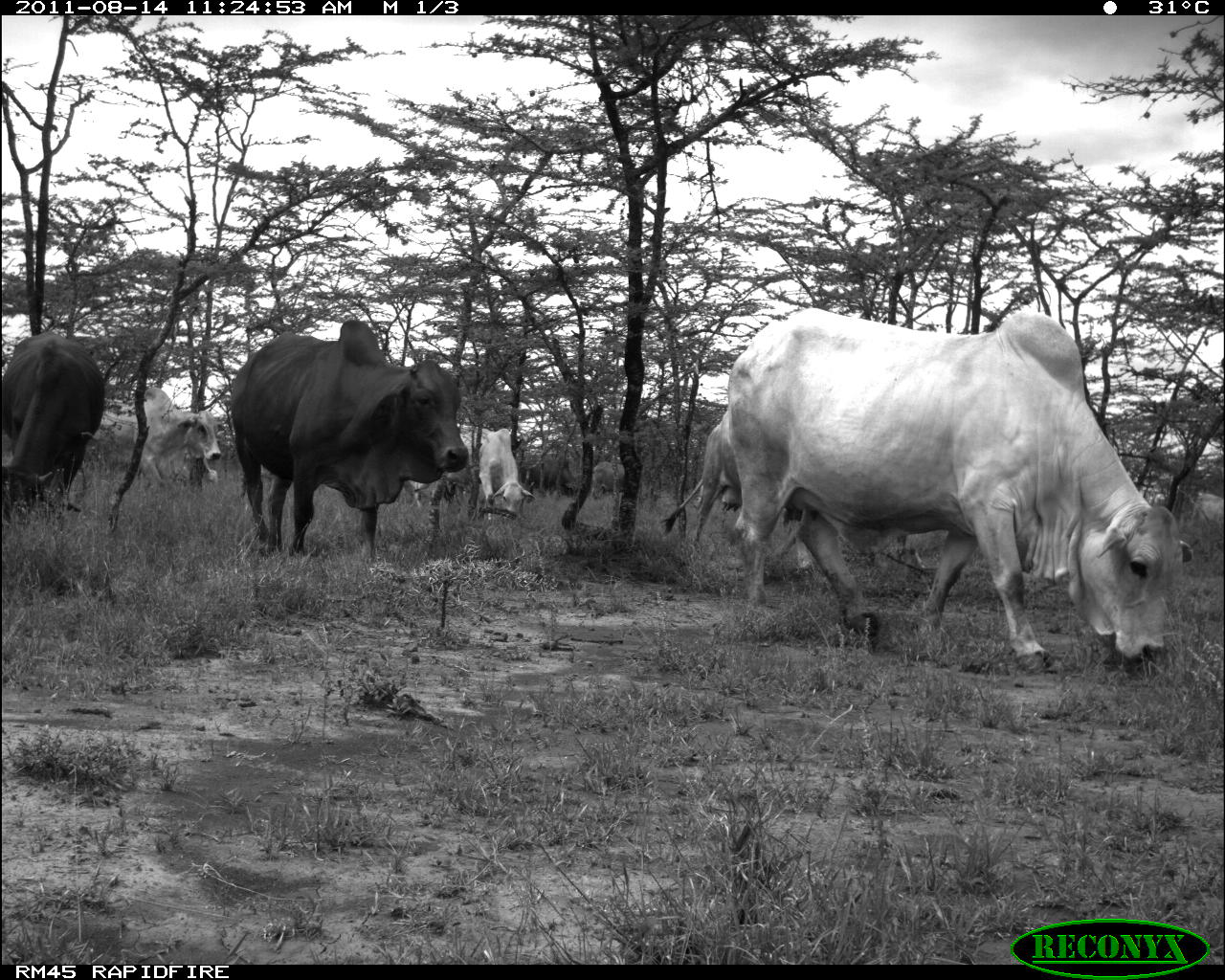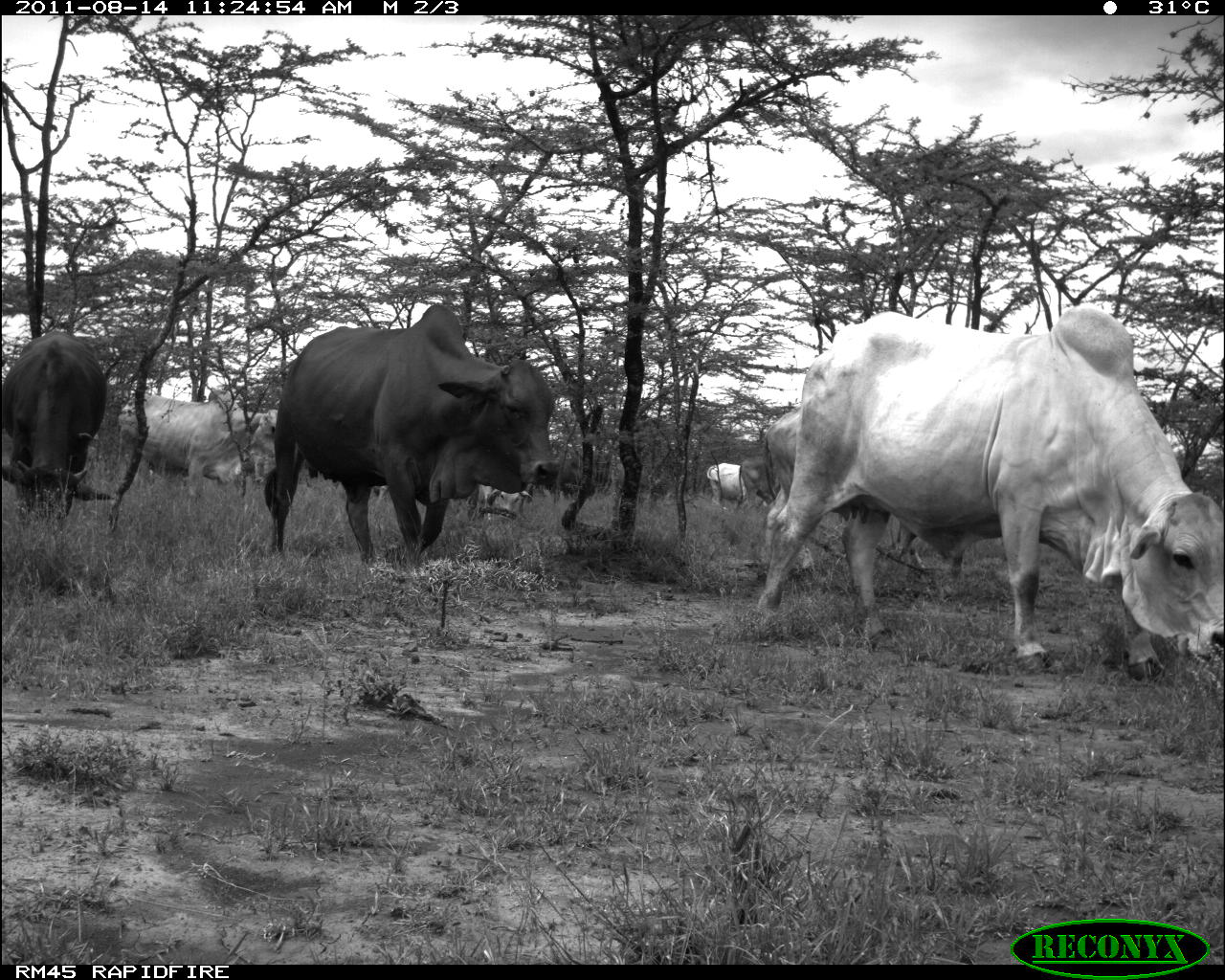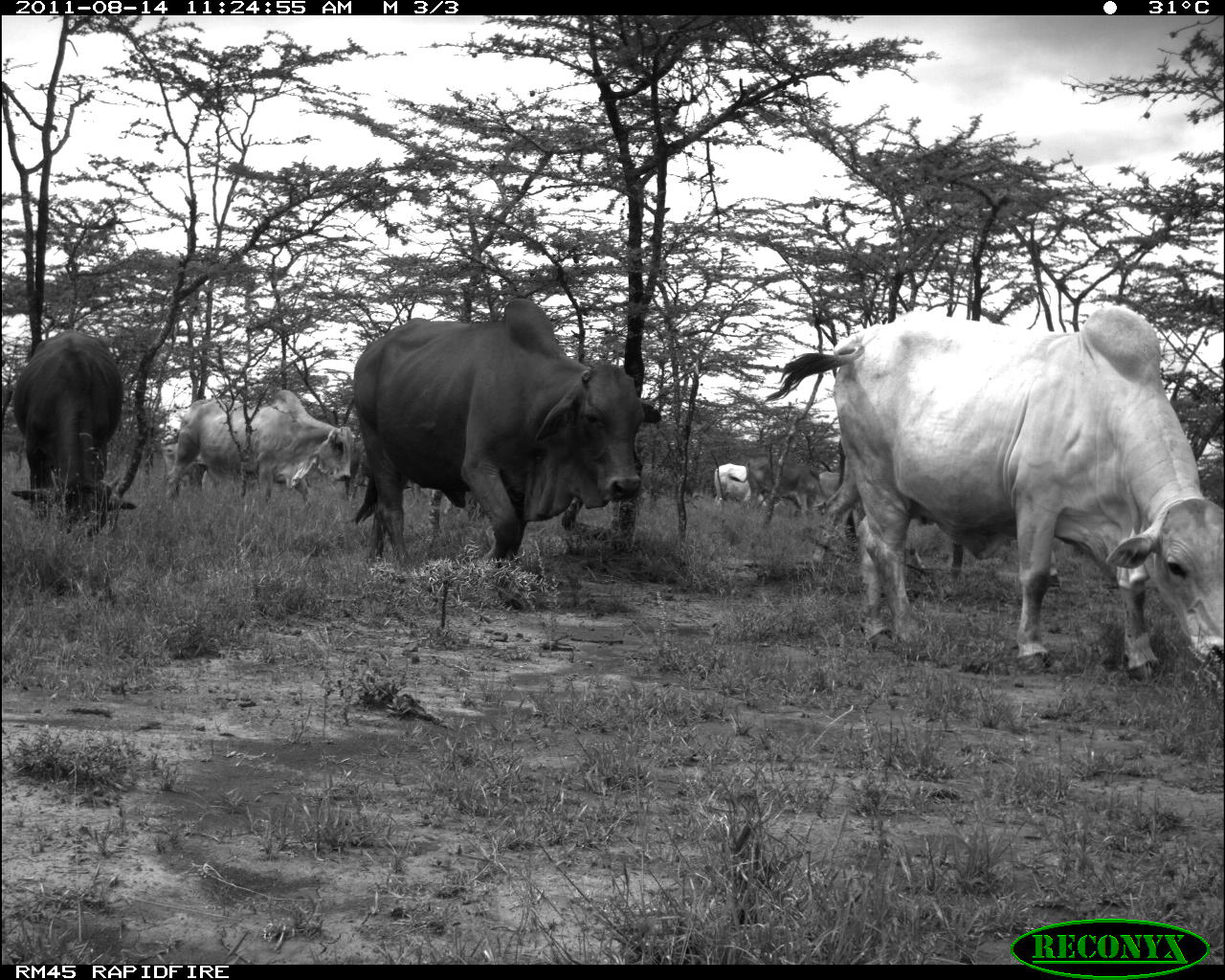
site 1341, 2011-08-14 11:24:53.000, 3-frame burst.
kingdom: Animalia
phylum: Chordata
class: Mammalia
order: Artiodactyla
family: Bovidae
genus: Bos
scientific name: Bos taurus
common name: domestic cattle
Bos taurus (domestic cattle), count 5.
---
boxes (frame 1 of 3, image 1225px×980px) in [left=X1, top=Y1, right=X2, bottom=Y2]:
bos taurus: [left=733, top=309, right=1195, bottom=687]; [left=231, top=320, right=468, bottom=562]; [left=660, top=408, right=816, bottom=584]; [left=1, top=331, right=108, bottom=531]; [left=89, top=386, right=221, bottom=493]; [left=408, top=424, right=536, bottom=520]; [left=593, top=459, right=624, bottom=501]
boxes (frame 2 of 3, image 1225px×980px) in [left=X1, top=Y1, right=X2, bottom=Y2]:
bos taurus: [left=758, top=304, right=1223, bottom=682]; [left=264, top=303, right=560, bottom=568]; [left=761, top=403, right=938, bottom=587]; [left=1, top=328, right=116, bottom=531]; [left=116, top=388, right=281, bottom=501]; [left=462, top=483, right=534, bottom=526]; [left=734, top=452, right=775, bottom=514]; [left=706, top=460, right=748, bottom=509]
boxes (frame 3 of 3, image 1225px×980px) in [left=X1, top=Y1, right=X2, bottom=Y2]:
bos taurus: [left=765, top=305, right=1224, bottom=682]; [left=354, top=298, right=663, bottom=575]; [left=10, top=327, right=137, bottom=543]; [left=162, top=389, right=359, bottom=508]; [left=811, top=437, right=865, bottom=572]; [left=729, top=454, right=819, bottom=516]; [left=712, top=459, right=750, bottom=503]